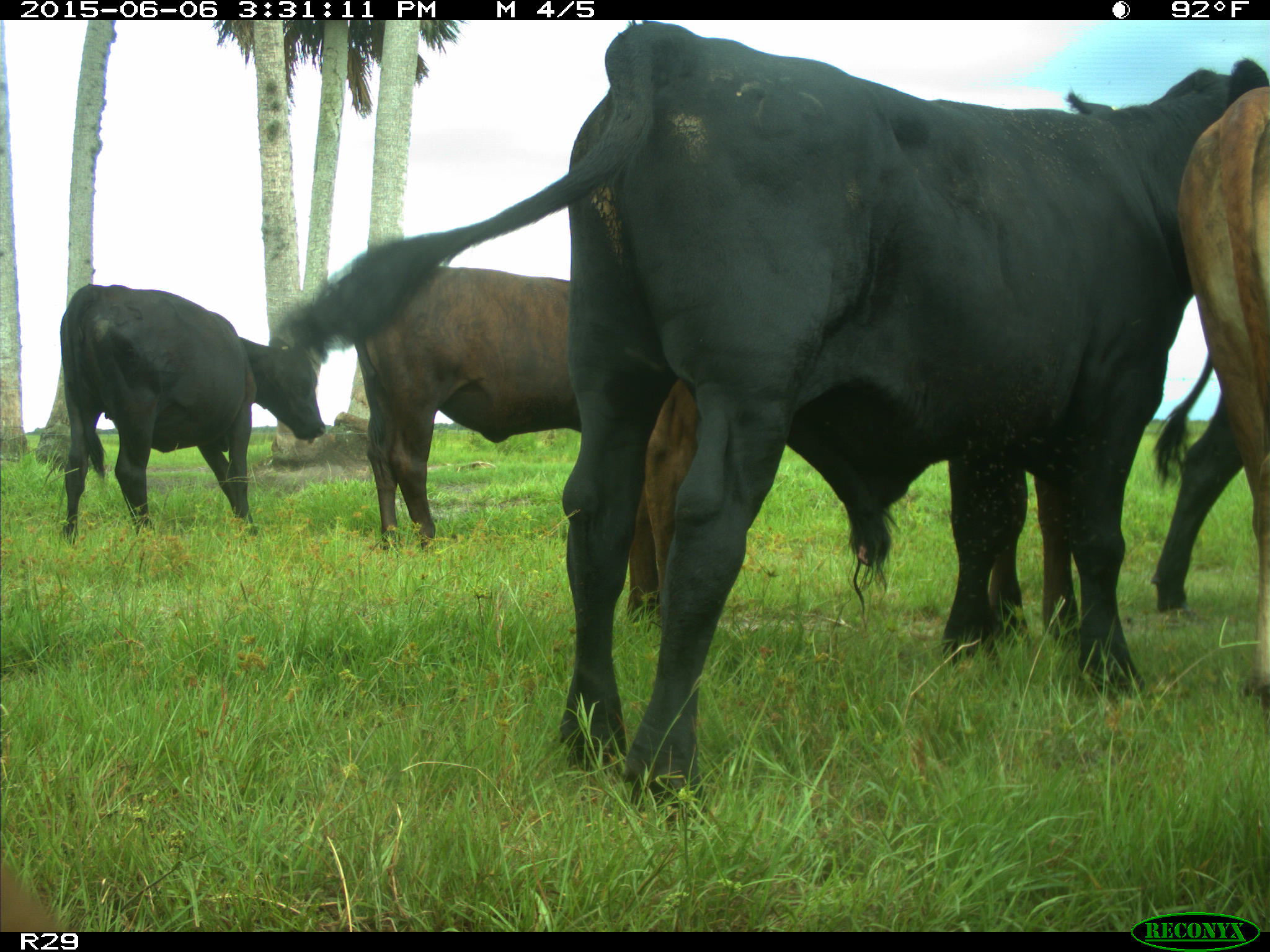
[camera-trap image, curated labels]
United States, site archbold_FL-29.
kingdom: Animalia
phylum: Chordata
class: Mammalia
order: Artiodactyla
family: Bovidae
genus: Bos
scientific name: Bos taurus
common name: domestic cow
Bos taurus (domestic cow).